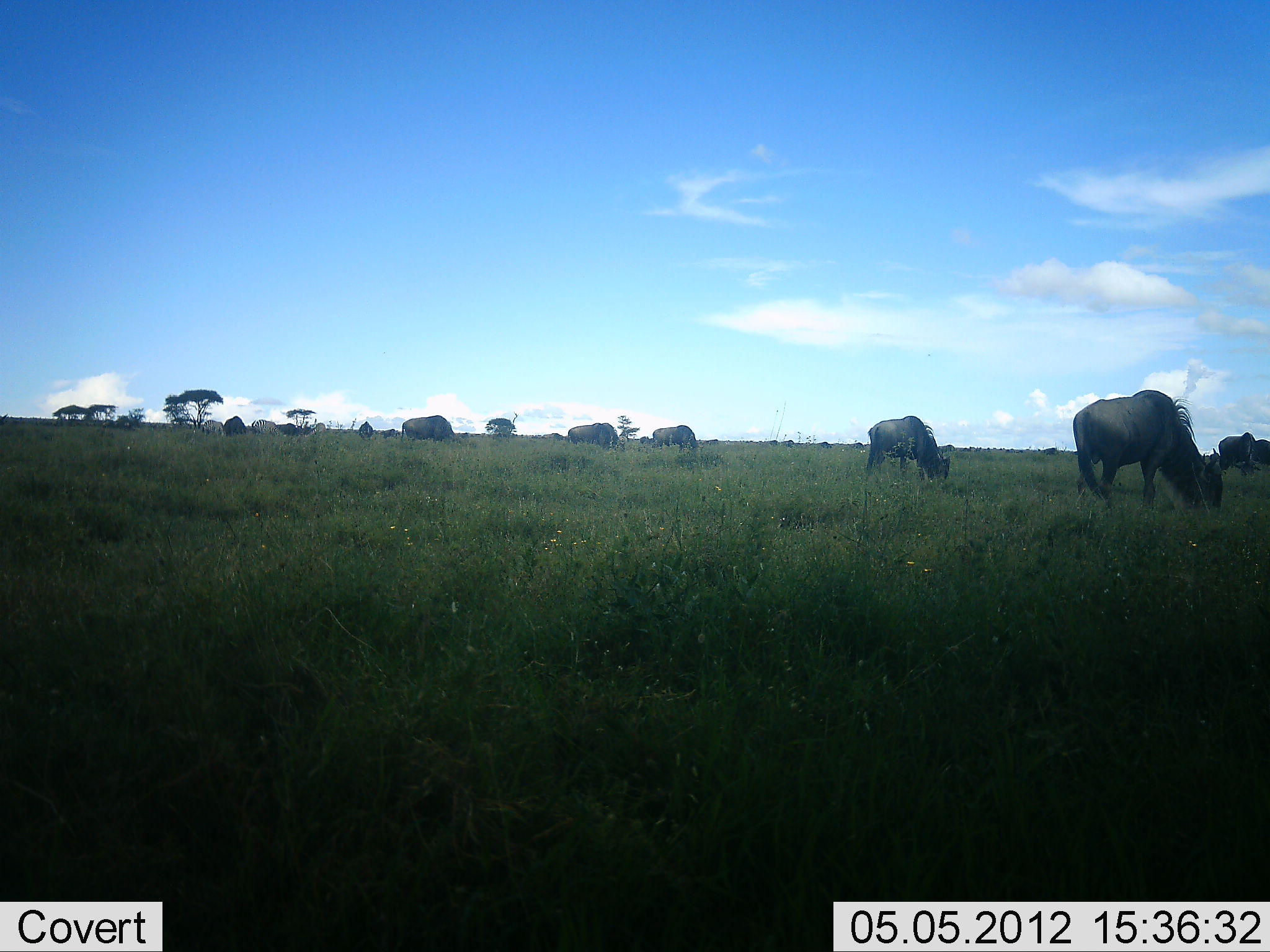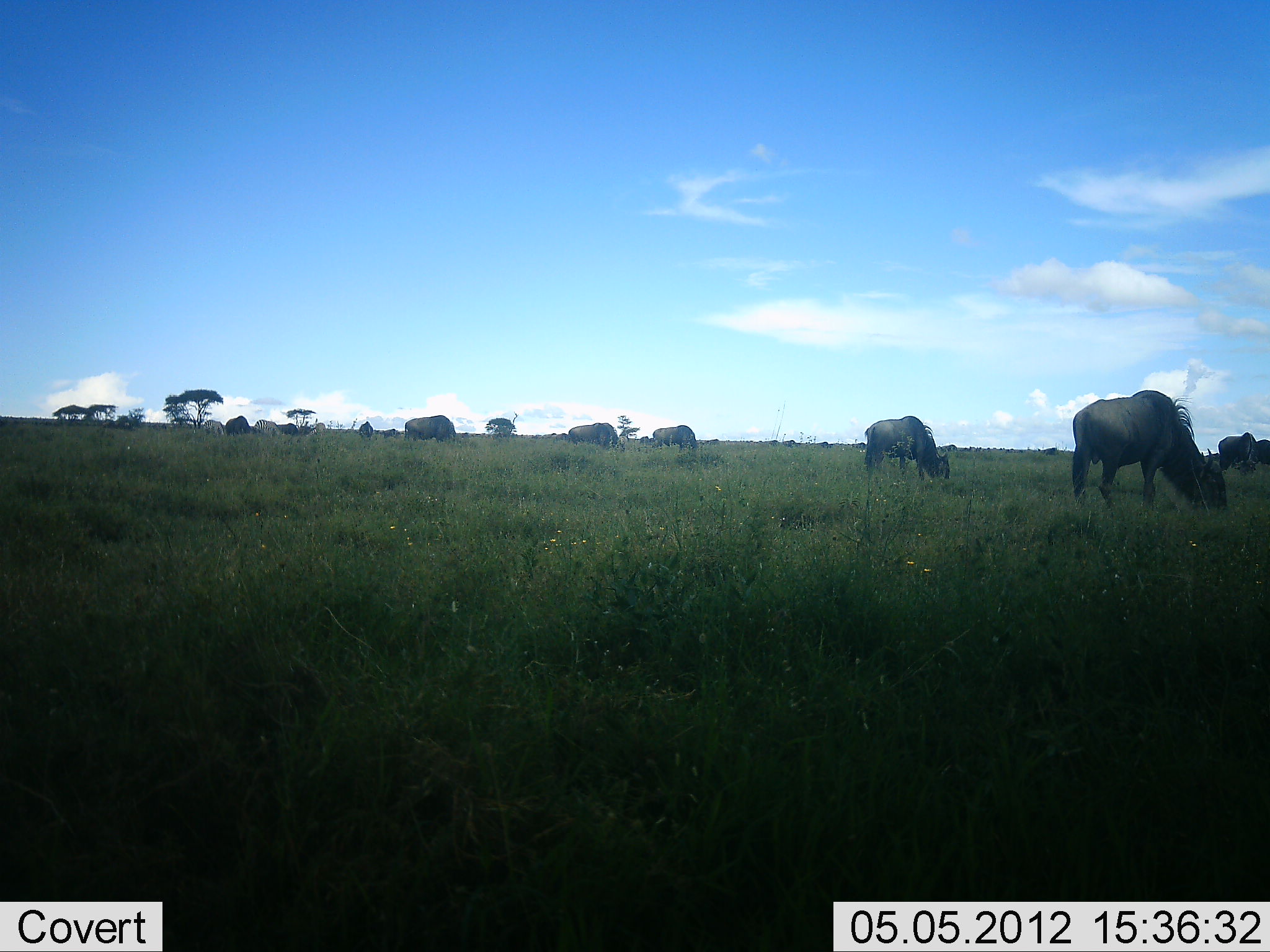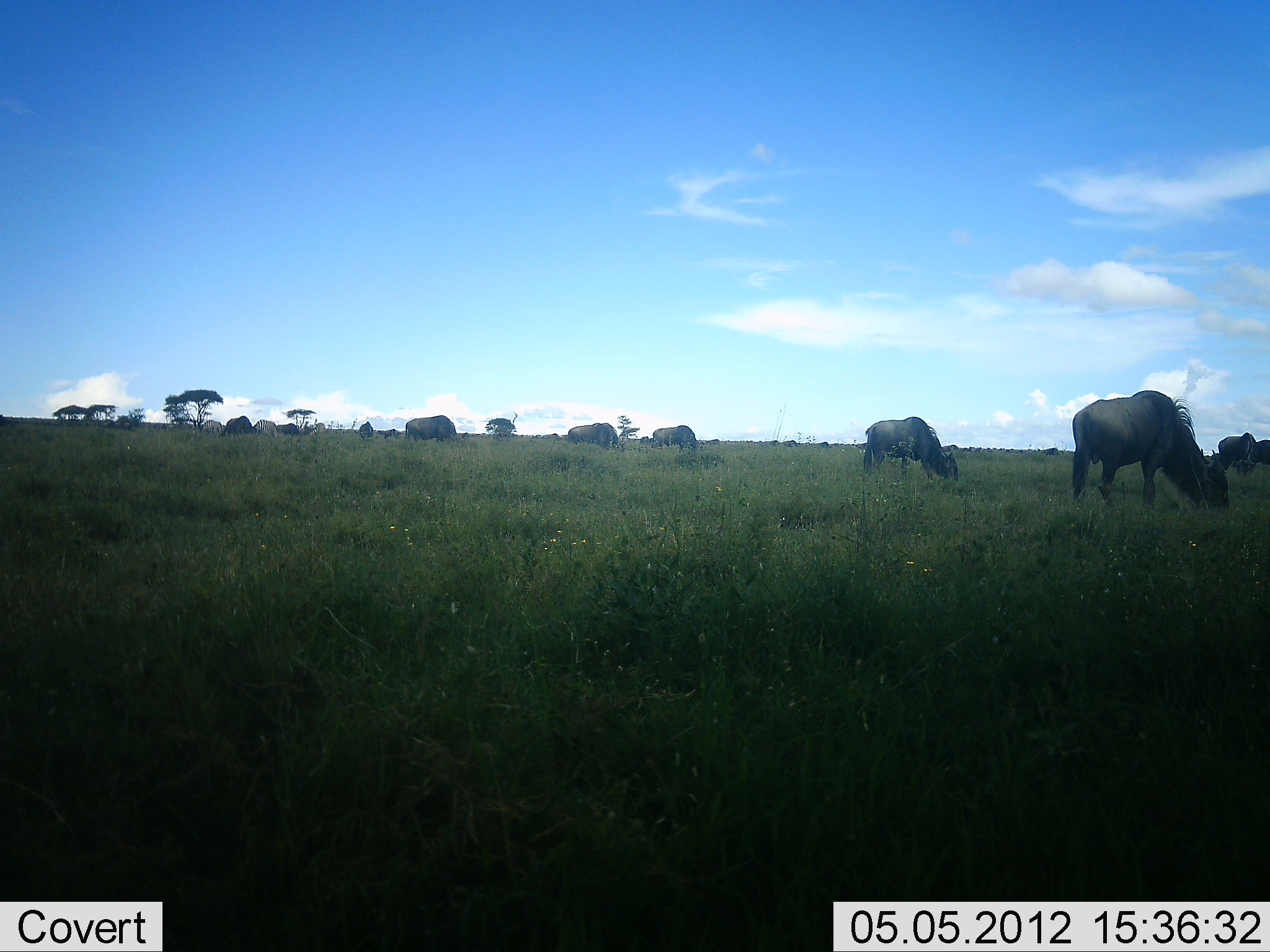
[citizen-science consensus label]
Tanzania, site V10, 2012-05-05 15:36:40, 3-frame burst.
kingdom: Animalia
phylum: Chordata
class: Mammalia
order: Artiodactyla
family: Bovidae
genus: Connochaetes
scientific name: Connochaetes taurinus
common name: blue wildebeest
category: wildebeest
Wildebeest (blue wildebeest) (Connochaetes taurinus), count 11-50. Behavior (volunteer vote fractions): standing 14%, resting 0%, moving 0%, interacting 0%. Young present (vote fraction): 0%. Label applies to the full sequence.